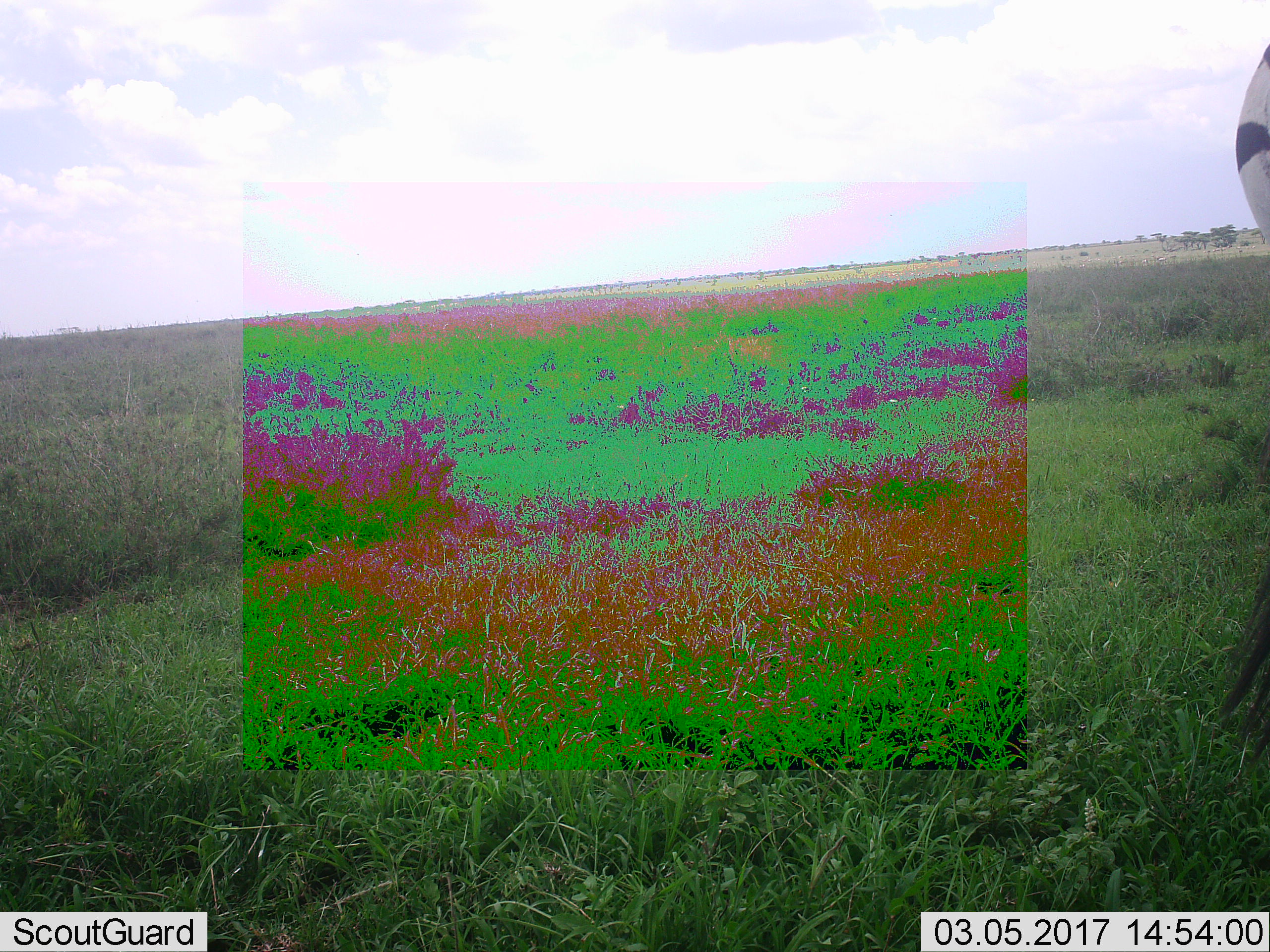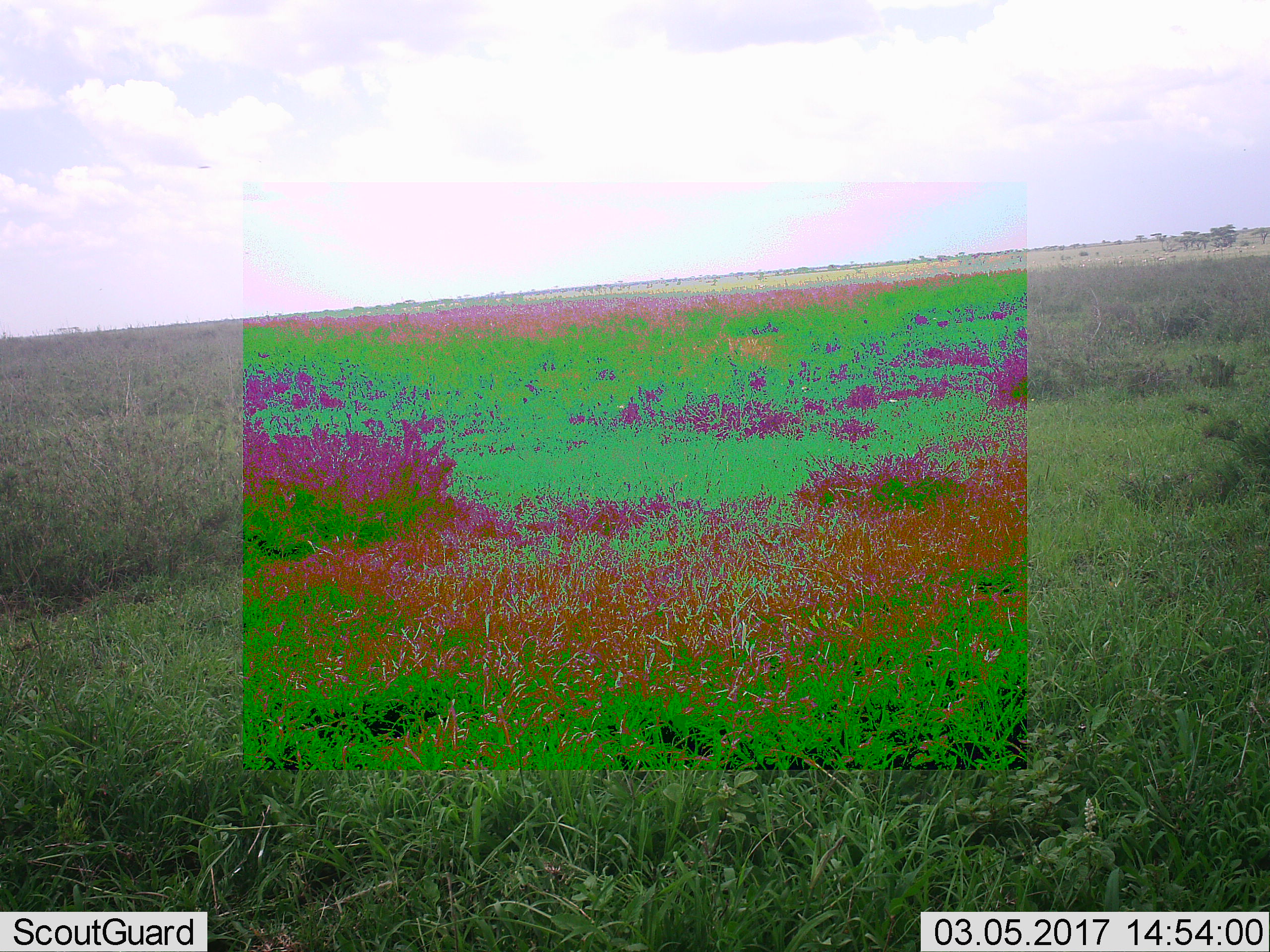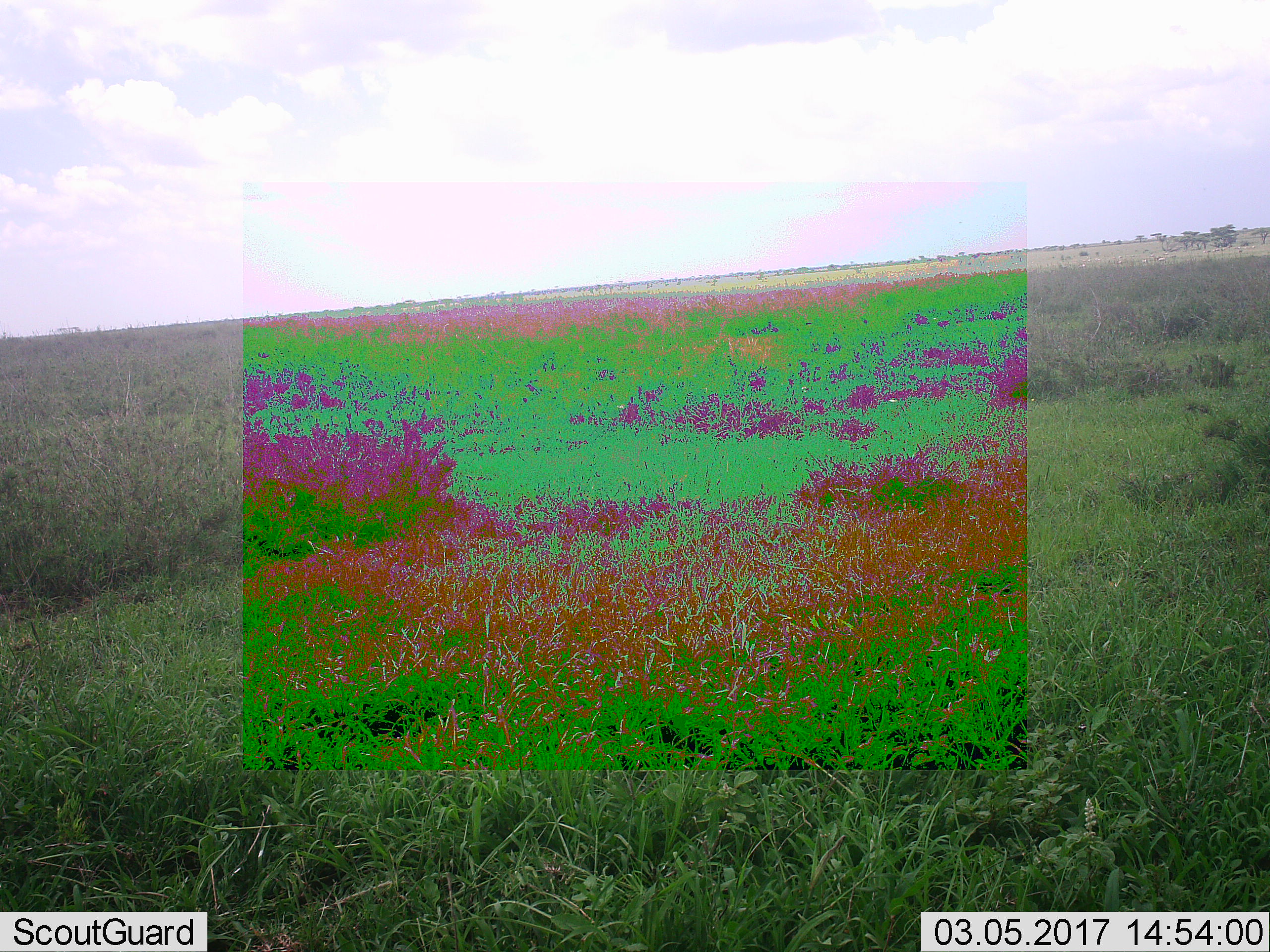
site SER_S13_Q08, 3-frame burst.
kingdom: Animalia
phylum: Chordata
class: Mammalia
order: Perissodactyla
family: Equidae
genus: Equus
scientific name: Equus quagga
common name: plains zebra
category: zebraplains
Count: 1.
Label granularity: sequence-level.